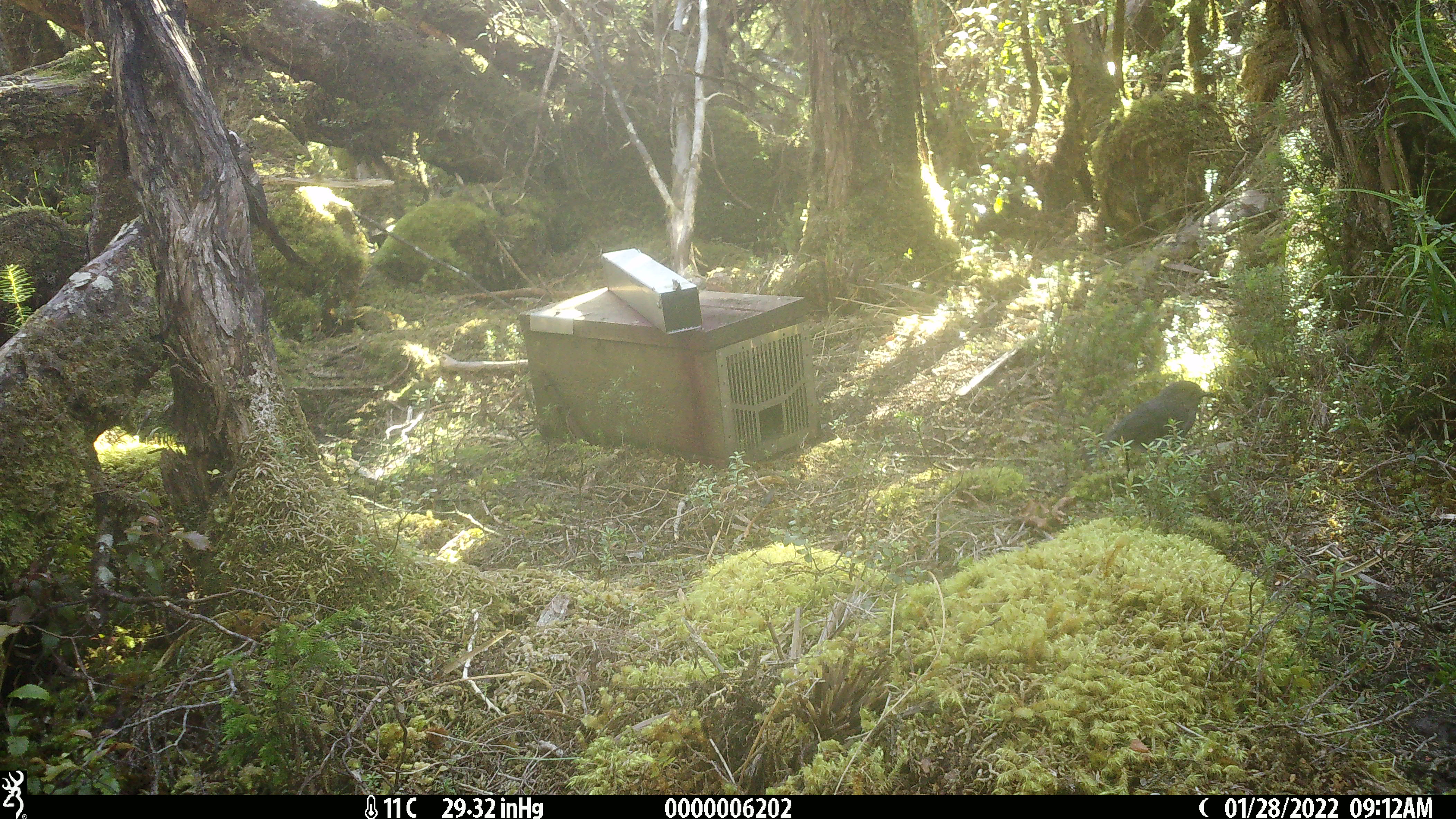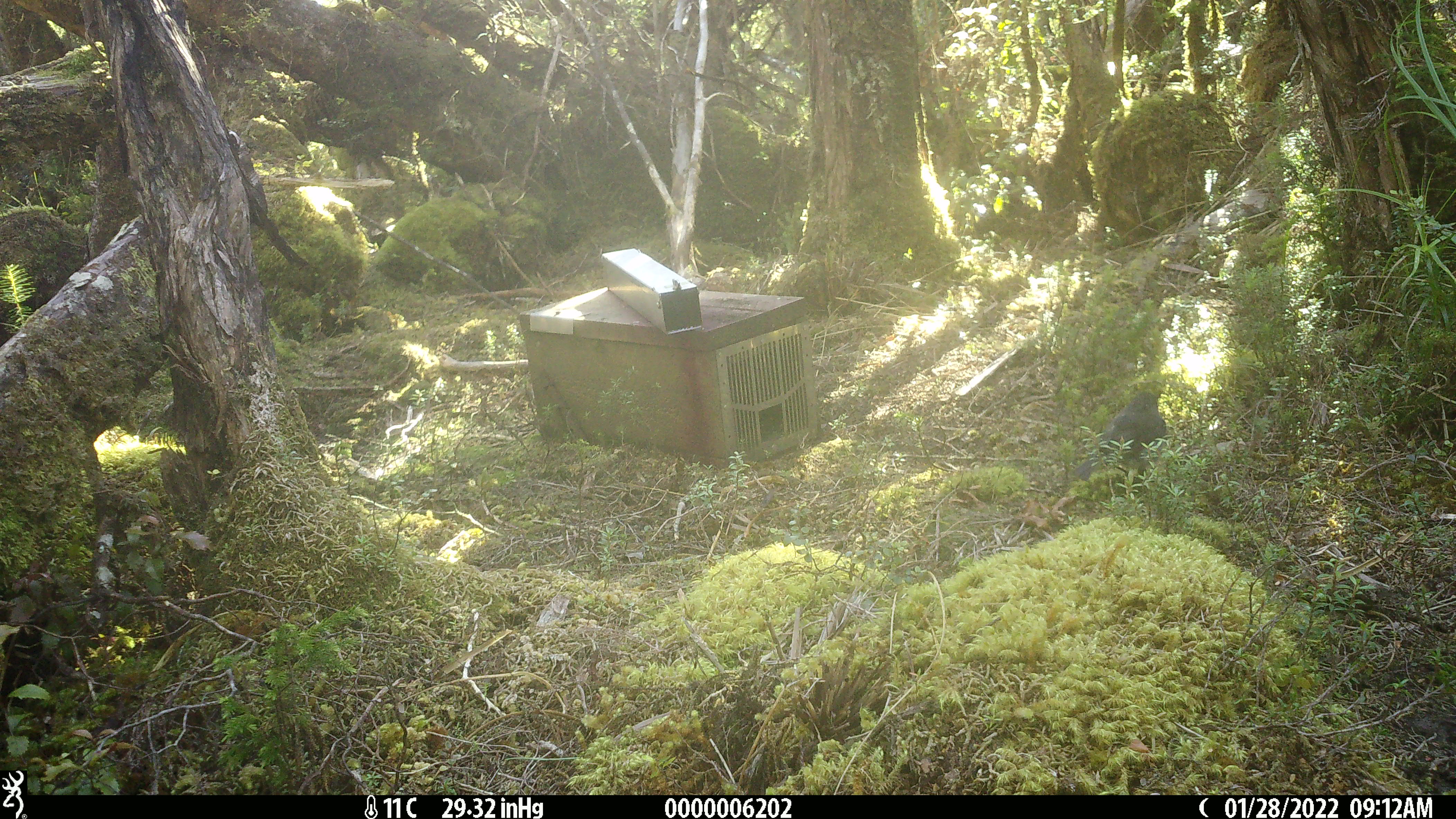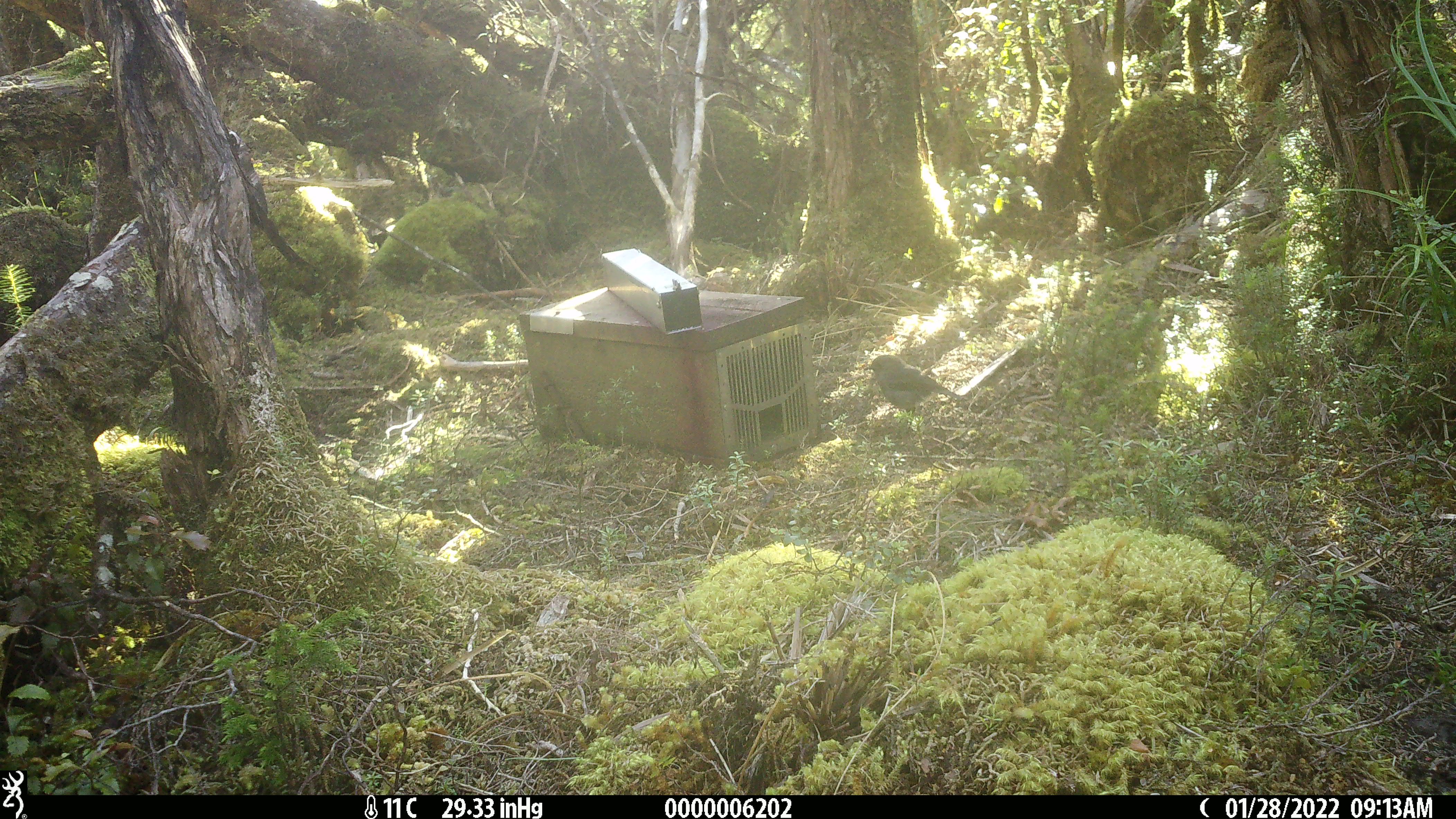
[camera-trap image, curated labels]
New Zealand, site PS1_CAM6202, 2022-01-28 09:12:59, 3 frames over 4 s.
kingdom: Animalia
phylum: Chordata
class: Aves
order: Passeriformes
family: Petroicidae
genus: Petroica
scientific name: Petroica australis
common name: new zealand robin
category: robin